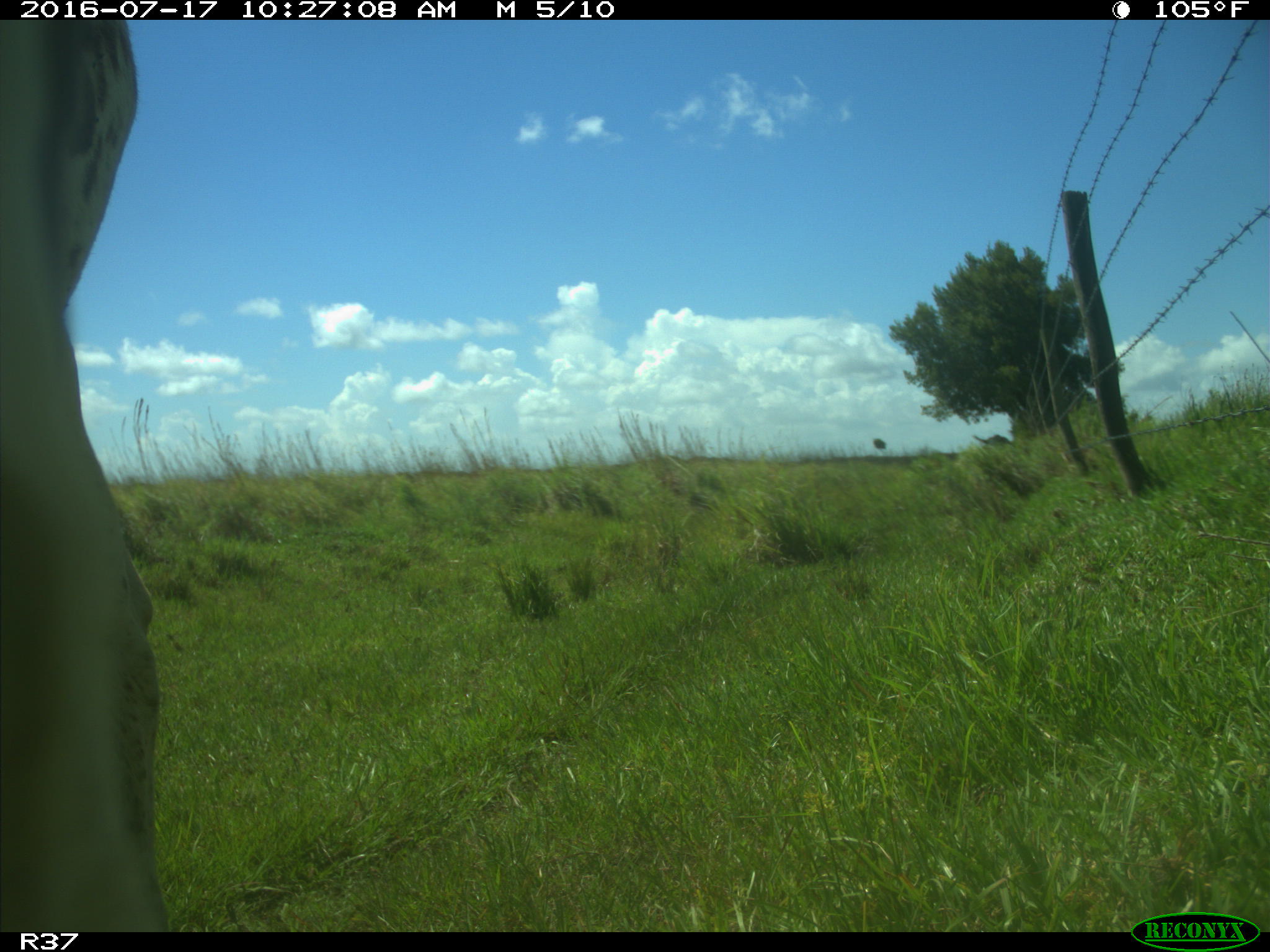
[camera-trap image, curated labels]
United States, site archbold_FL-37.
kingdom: Animalia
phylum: Chordata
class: Mammalia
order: Artiodactyla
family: Bovidae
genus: Bos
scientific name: Bos taurus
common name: domestic cow